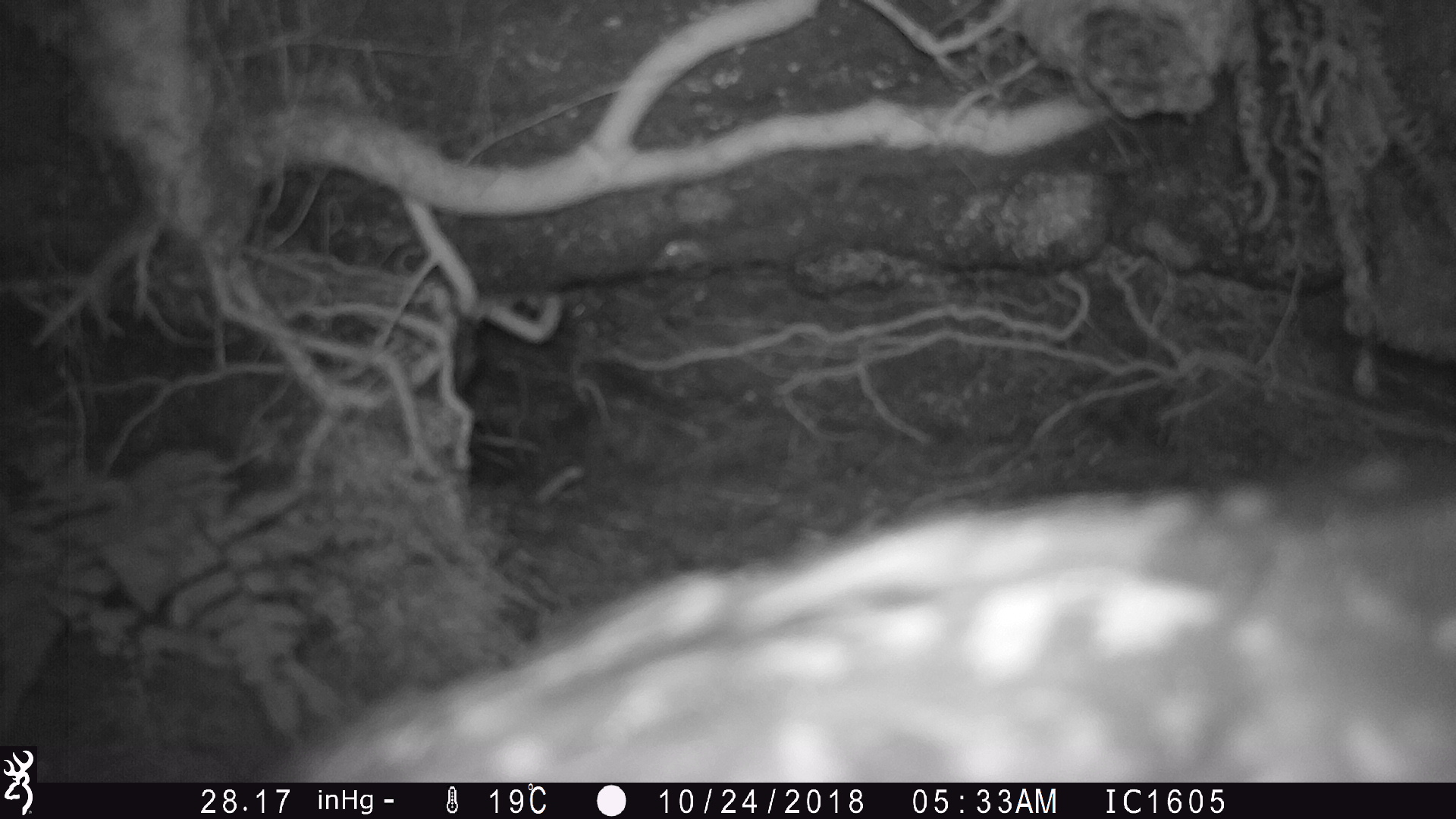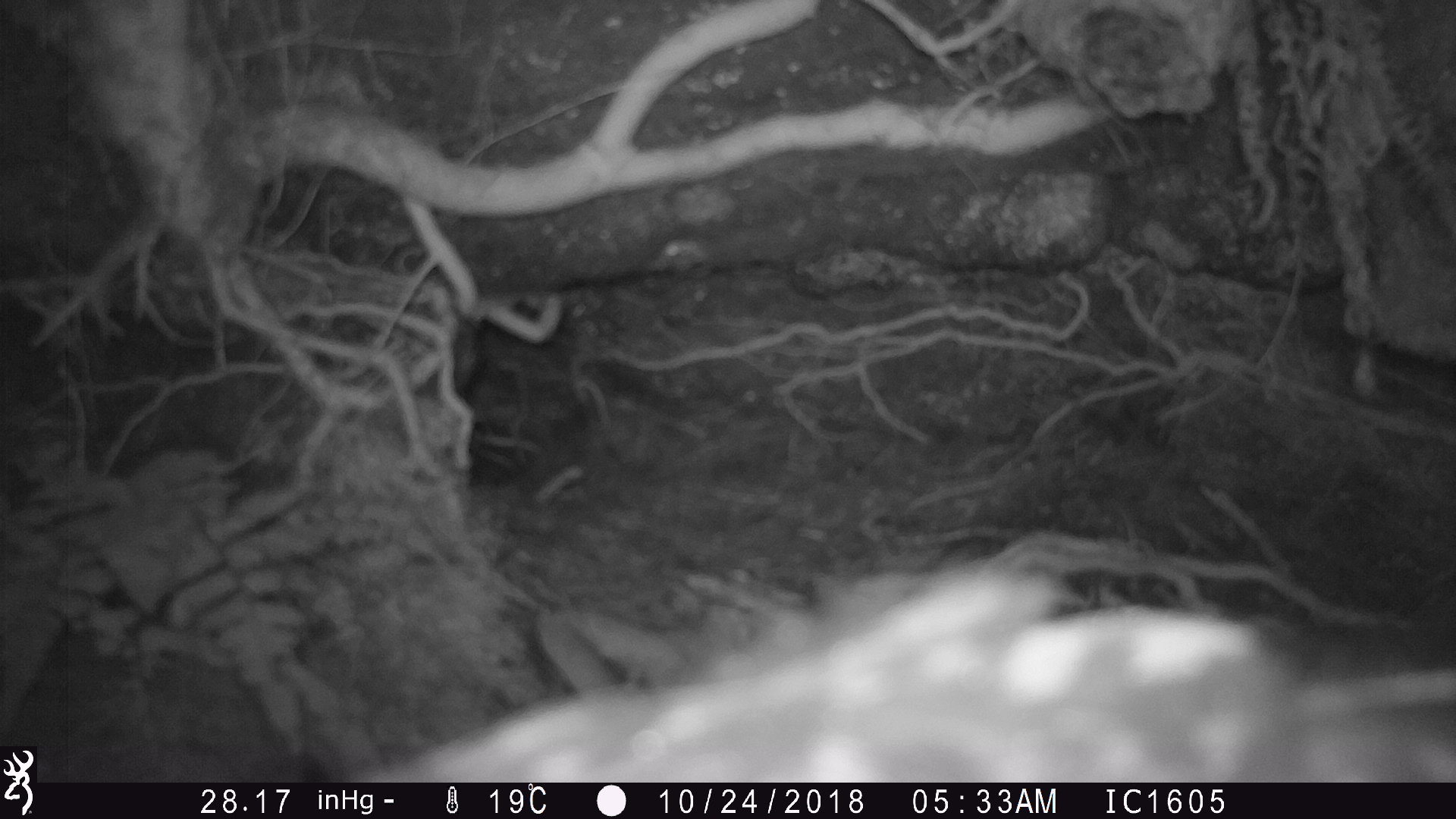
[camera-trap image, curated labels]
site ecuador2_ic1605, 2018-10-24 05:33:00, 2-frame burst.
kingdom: Animalia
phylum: Chordata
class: Aves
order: Strigiformes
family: Strigidae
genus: Asio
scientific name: Asio flammeus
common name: short-eared owl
Short-eared owl (Asio flammeus).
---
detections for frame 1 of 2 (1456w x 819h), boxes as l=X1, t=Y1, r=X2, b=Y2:
short-eared owl: l=232, t=466, r=1438, b=789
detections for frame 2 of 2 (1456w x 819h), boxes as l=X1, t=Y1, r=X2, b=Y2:
short-eared owl: l=289, t=561, r=1415, b=792